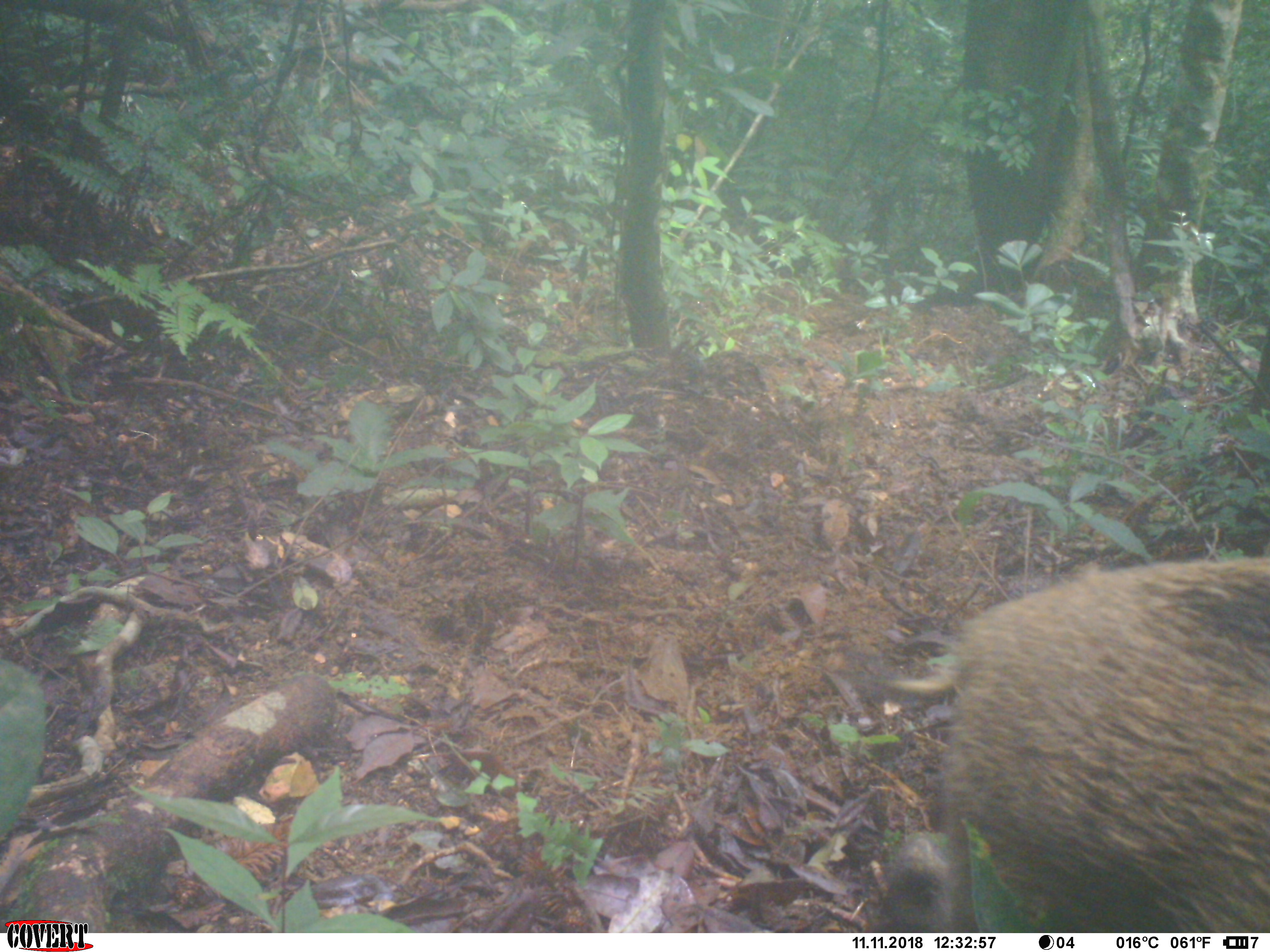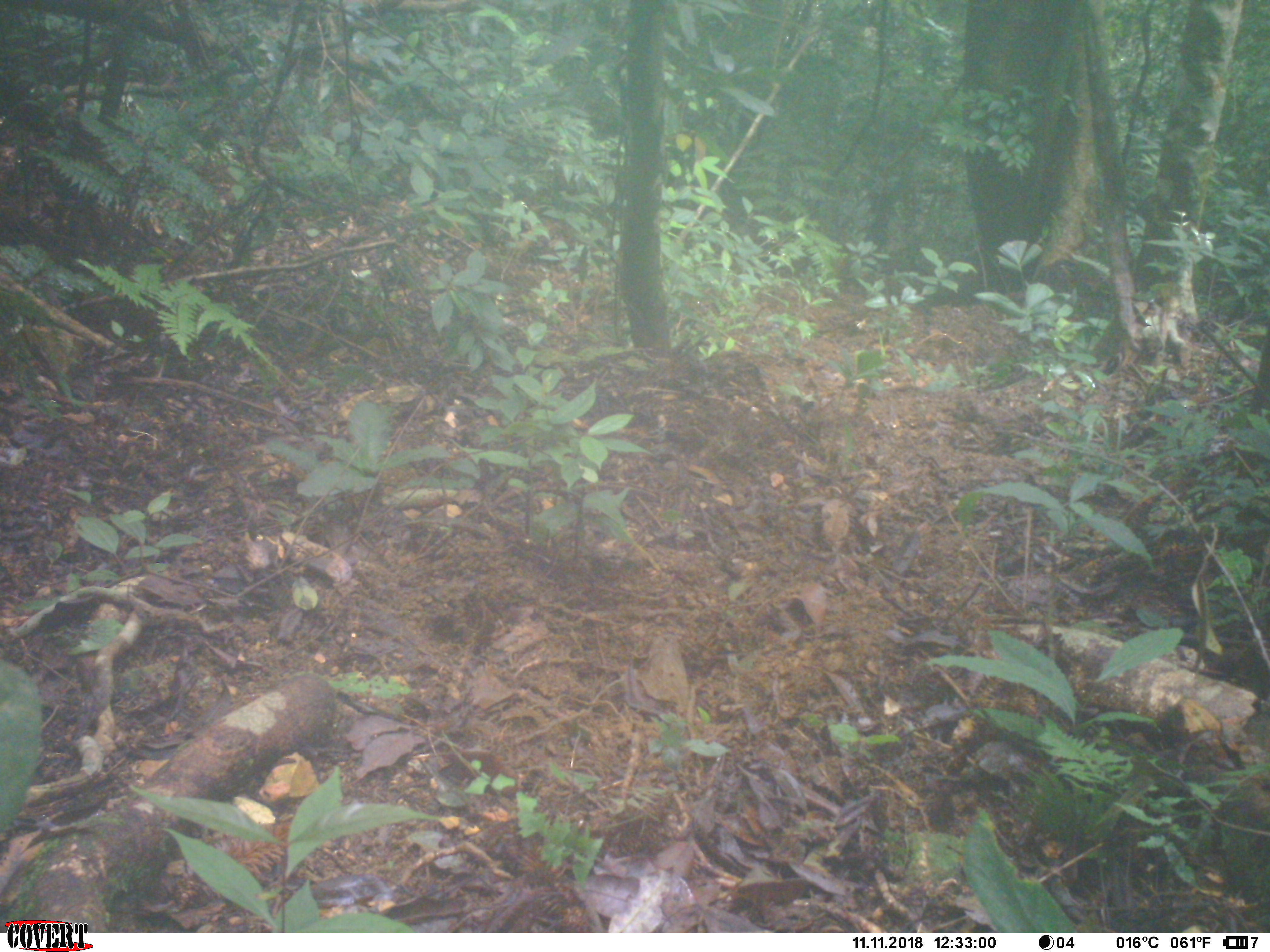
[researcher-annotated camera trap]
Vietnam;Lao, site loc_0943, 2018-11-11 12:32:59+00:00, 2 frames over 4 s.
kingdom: Animalia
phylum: Chordata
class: Mammalia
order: Artiodactyla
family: Suidae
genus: Sus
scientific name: Sus scrofa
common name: eurasian wild pig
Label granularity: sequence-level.